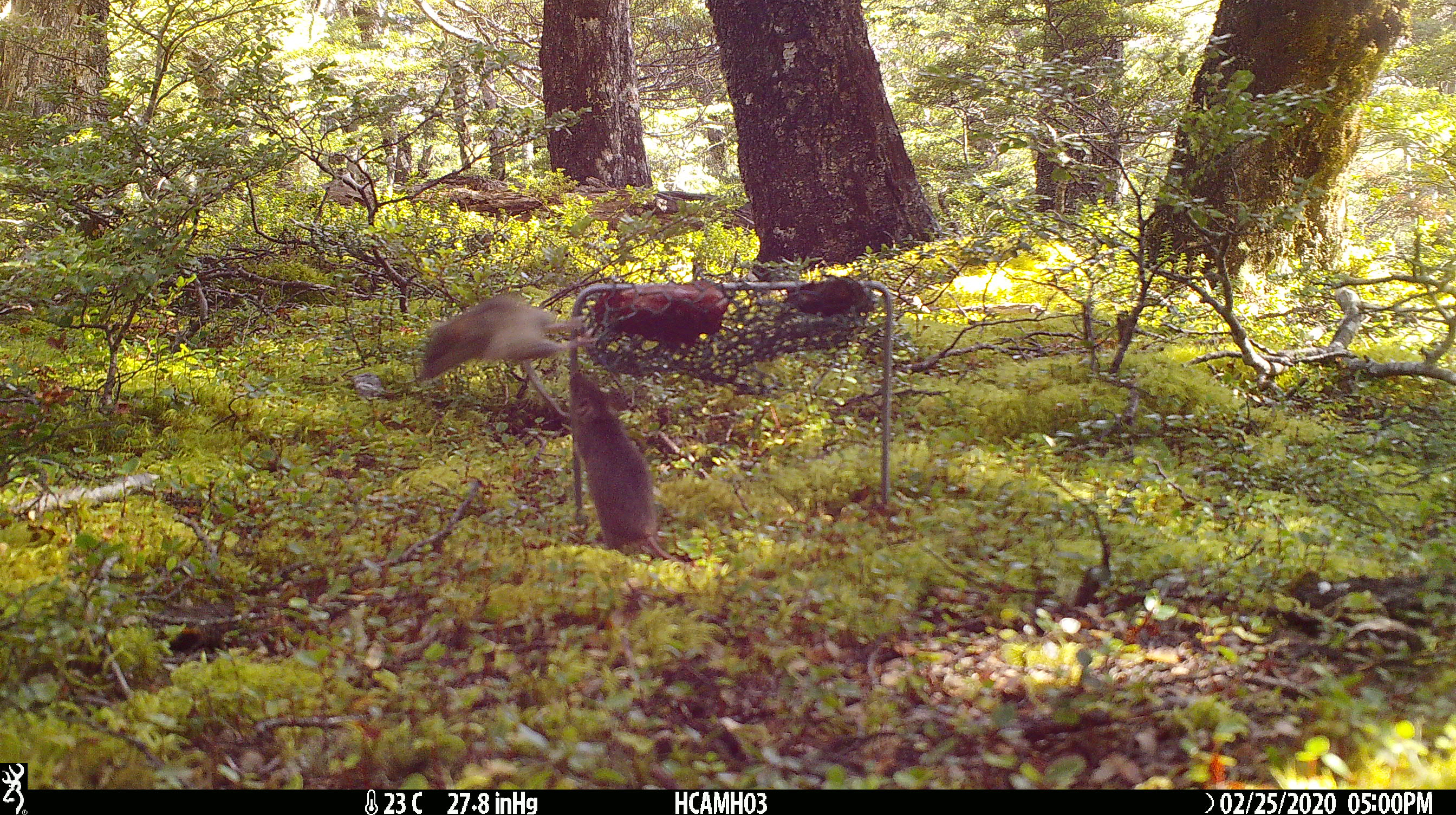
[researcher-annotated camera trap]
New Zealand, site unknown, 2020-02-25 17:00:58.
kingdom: Animalia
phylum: Chordata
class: Mammalia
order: Rodentia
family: Muridae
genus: Mus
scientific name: Mus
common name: mouse